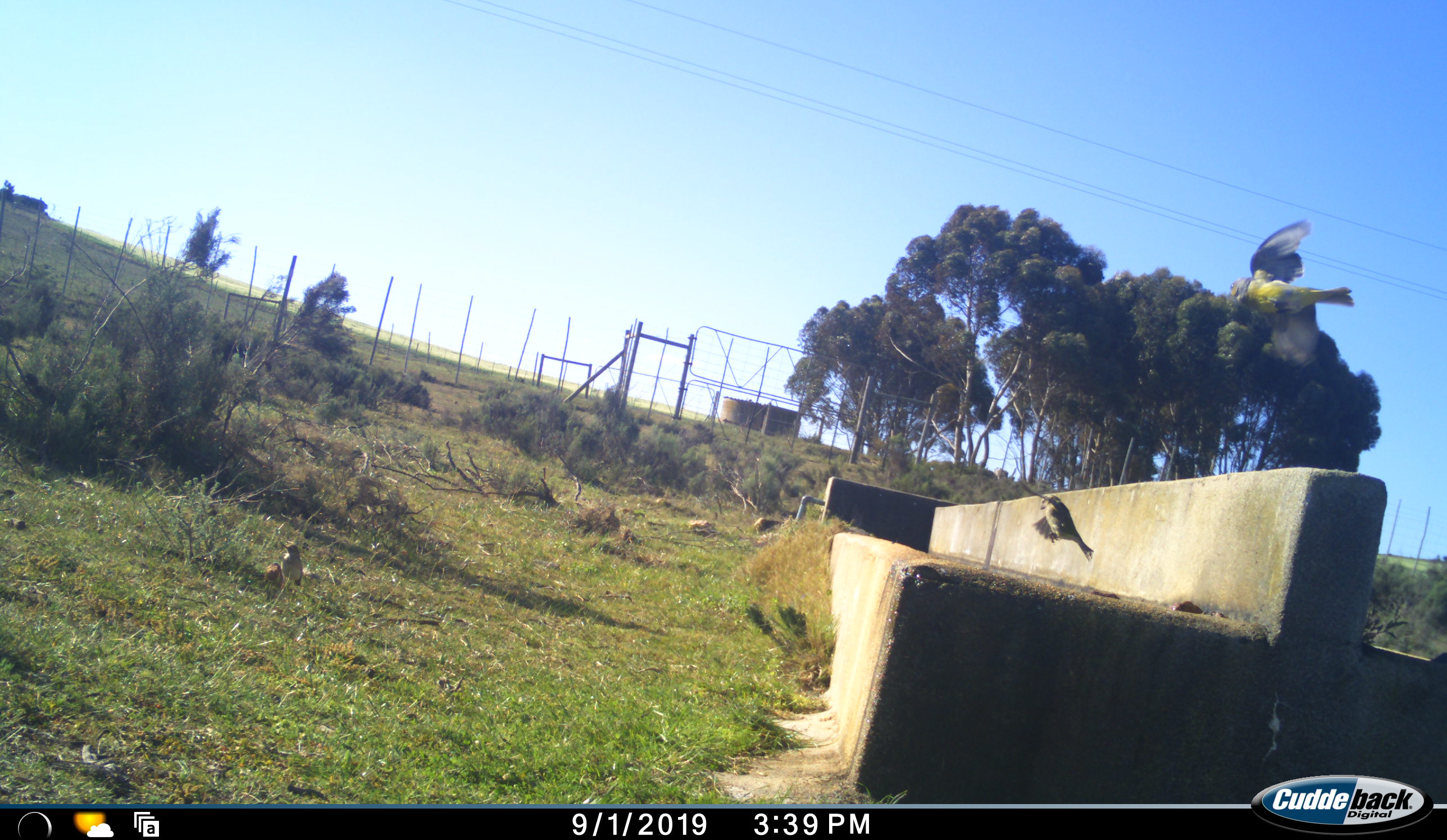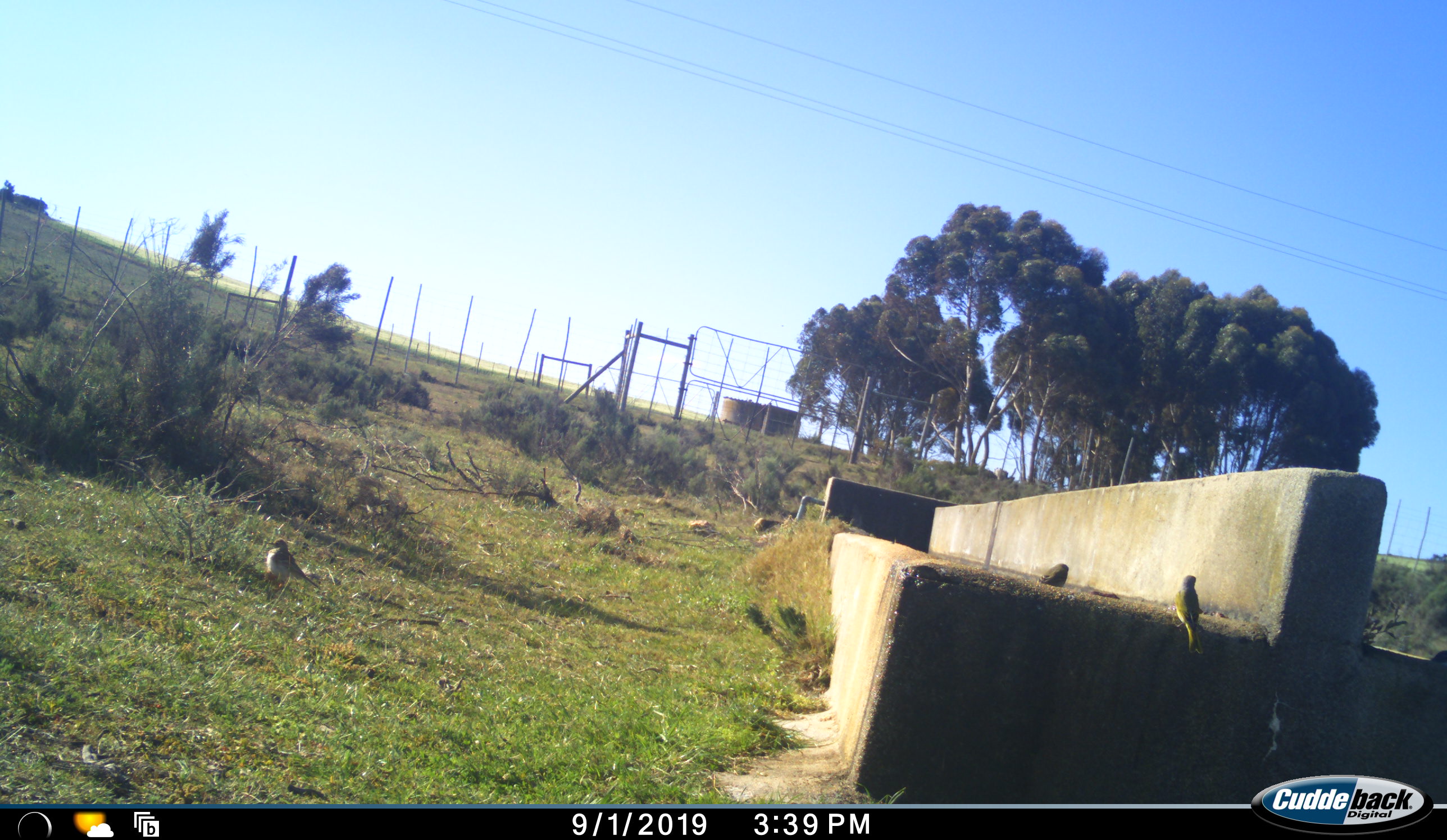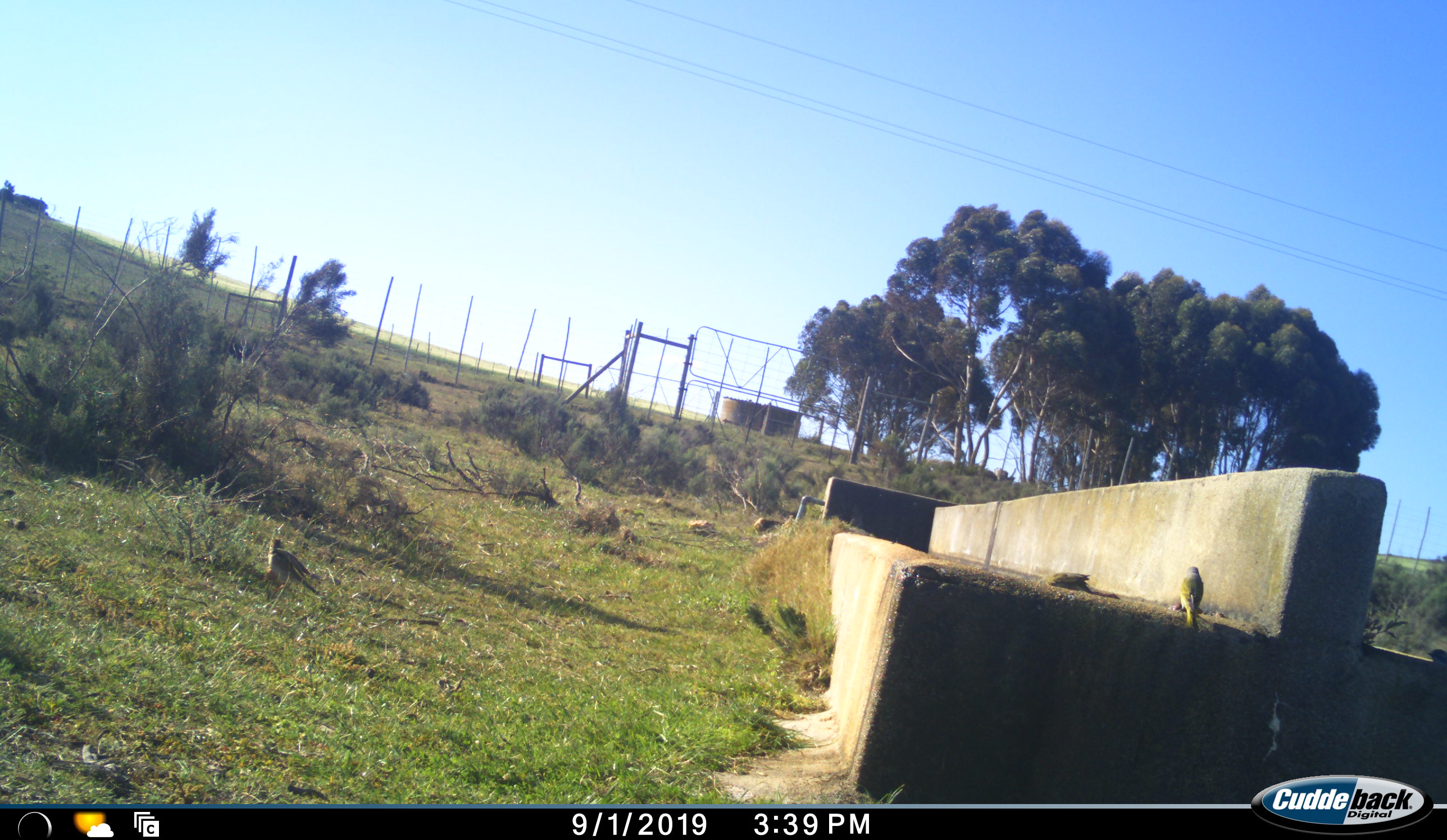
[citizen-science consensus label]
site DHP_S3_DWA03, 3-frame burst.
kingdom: Animalia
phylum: Chordata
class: Aves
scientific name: Aves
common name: bird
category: birdother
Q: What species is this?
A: Birdother (bird) (Aves).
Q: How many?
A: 3.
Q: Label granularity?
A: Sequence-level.